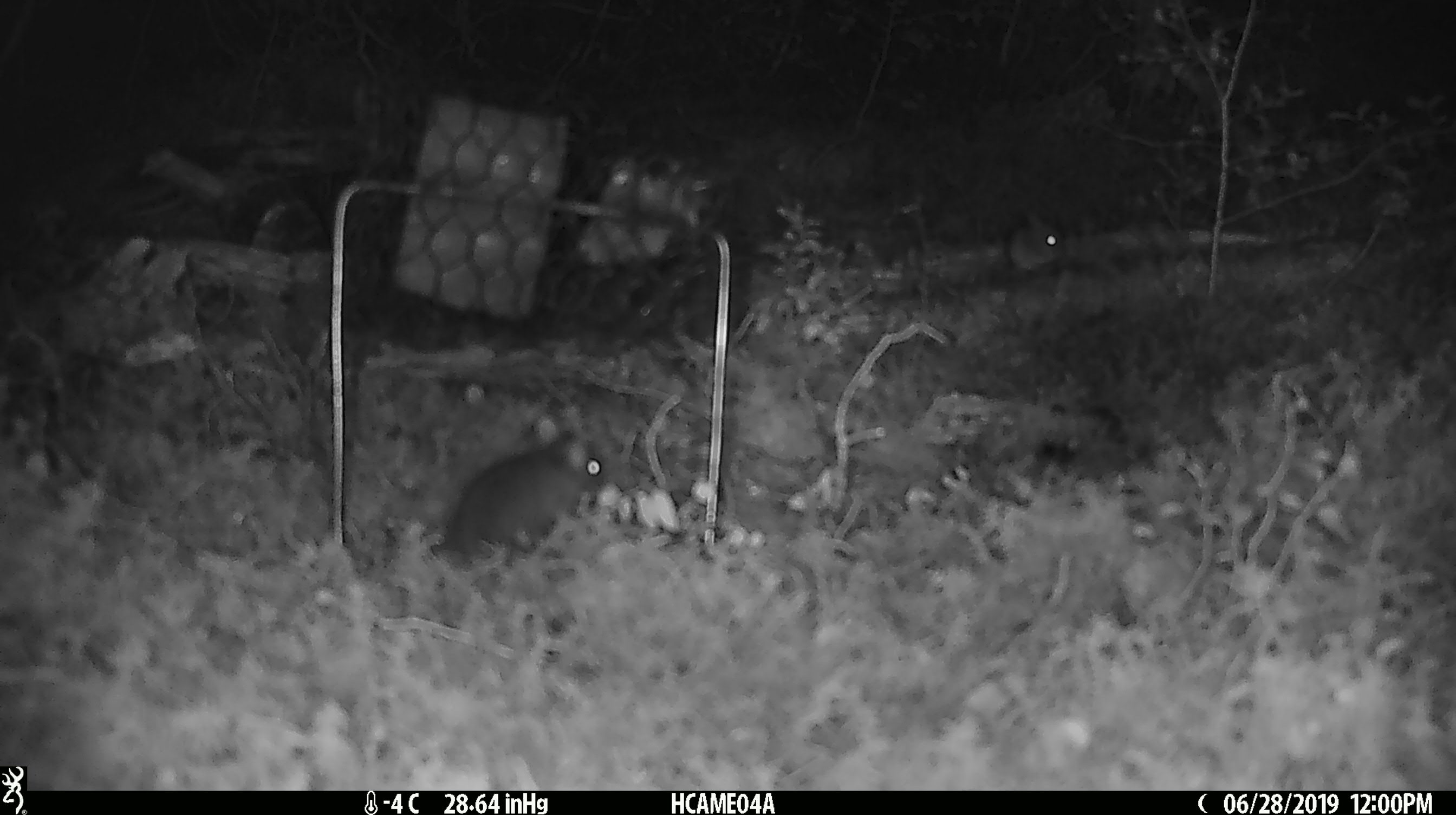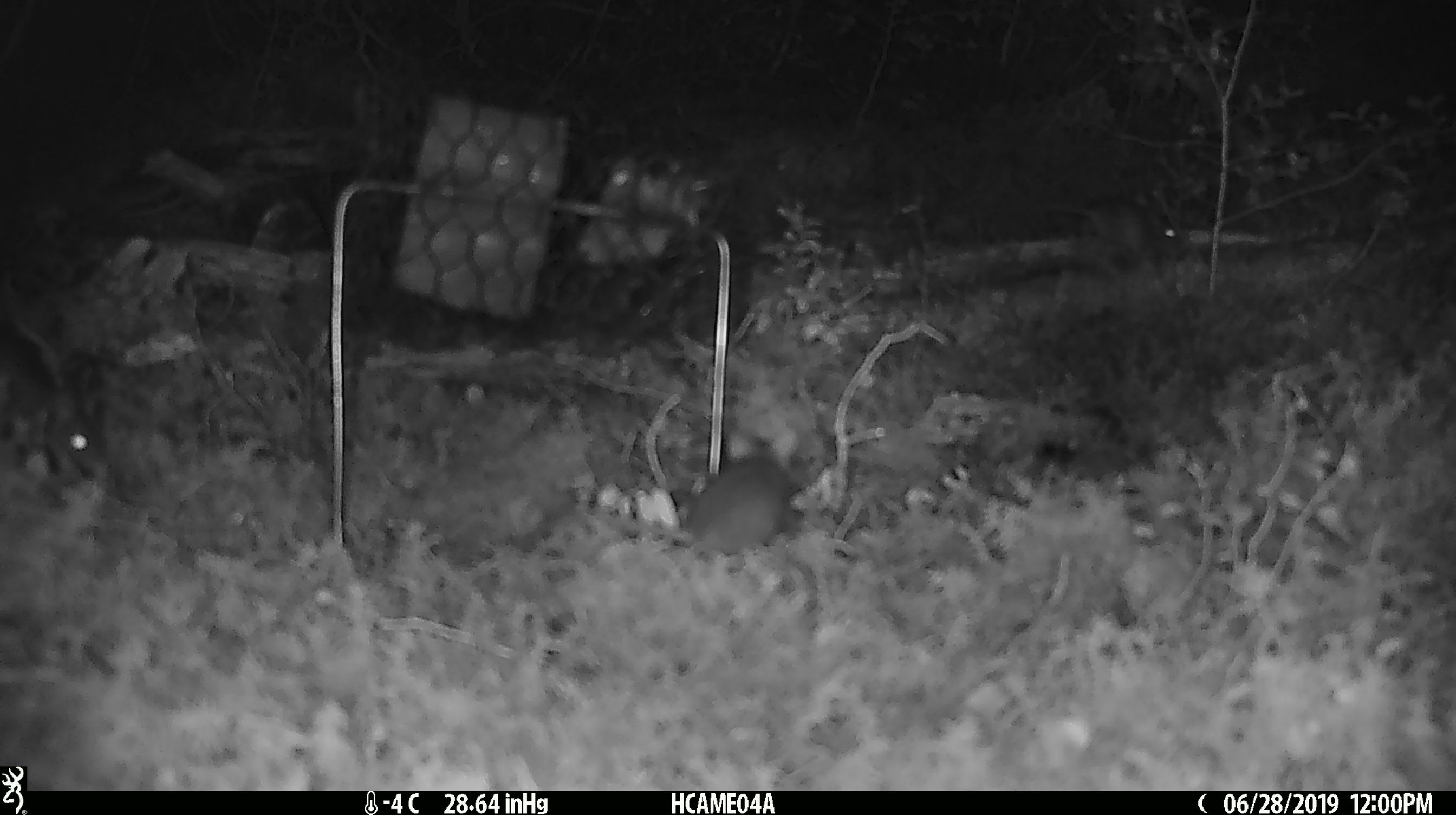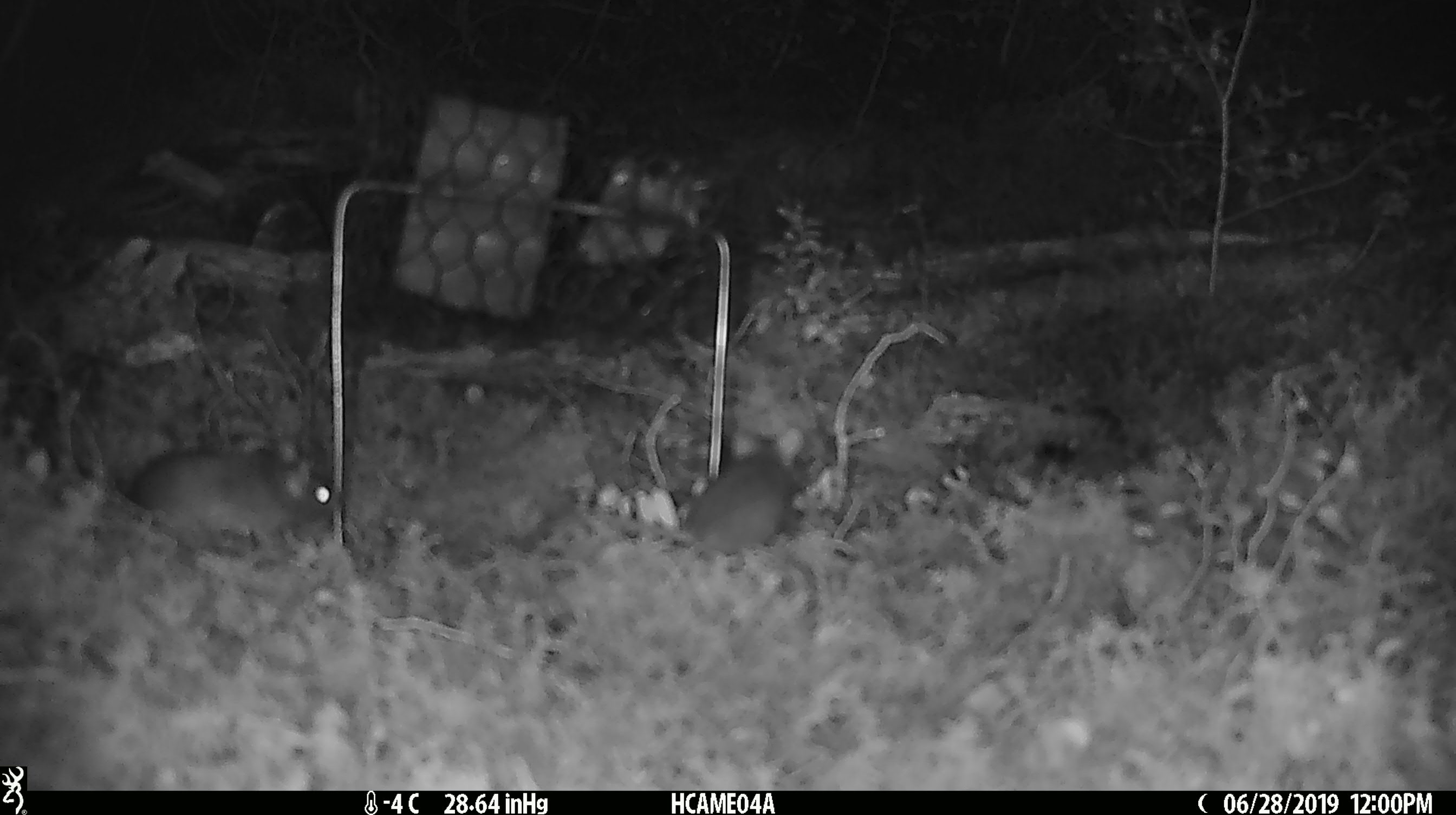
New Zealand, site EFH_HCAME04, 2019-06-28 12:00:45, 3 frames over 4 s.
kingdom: Animalia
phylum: Chordata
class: Mammalia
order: Rodentia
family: Muridae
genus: Mus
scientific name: Mus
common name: mouse